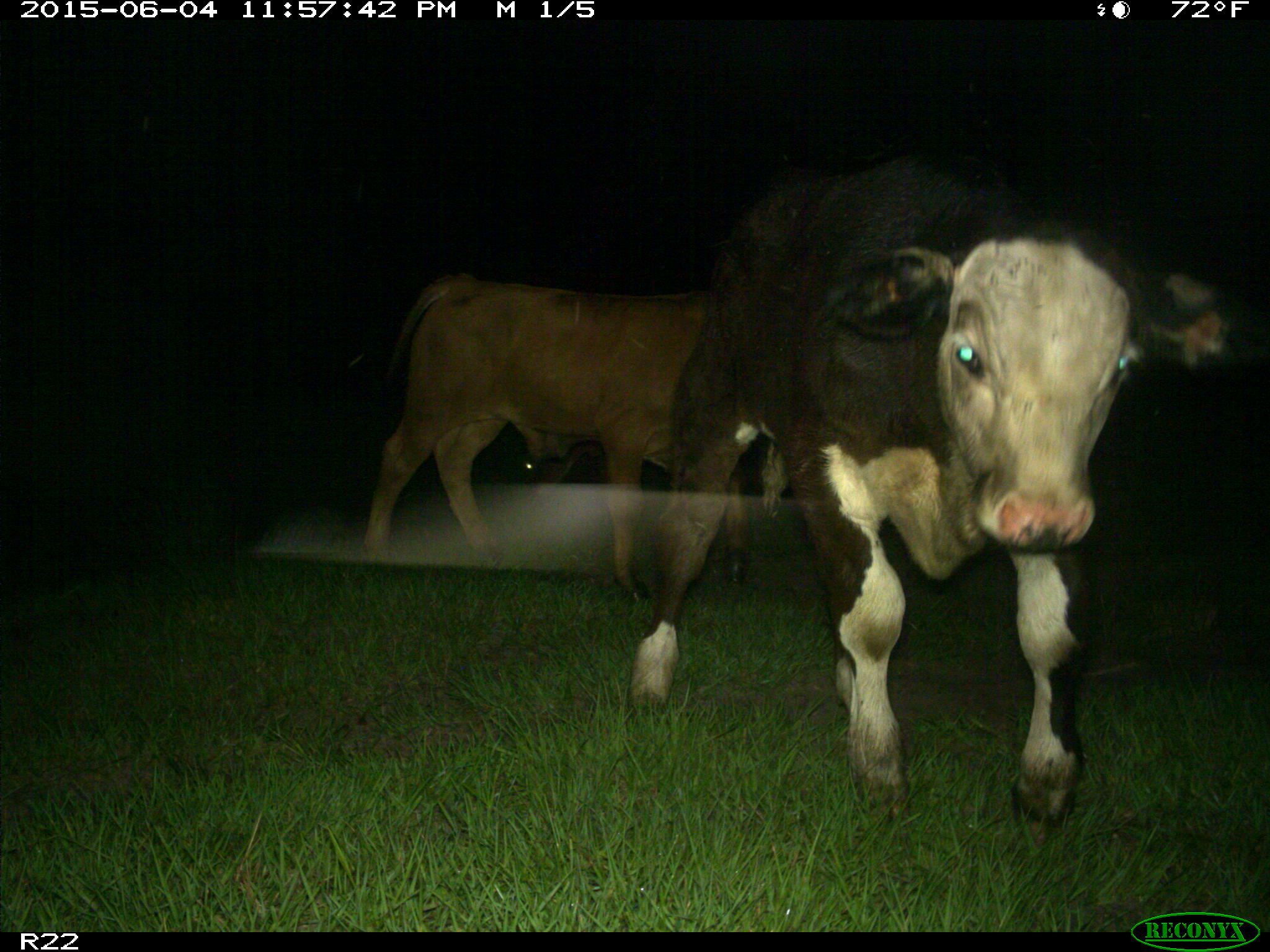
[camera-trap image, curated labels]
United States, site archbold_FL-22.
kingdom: Animalia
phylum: Chordata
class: Mammalia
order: Artiodactyla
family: Bovidae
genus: Bos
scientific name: Bos taurus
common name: domestic cow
Bos taurus (domestic cow).